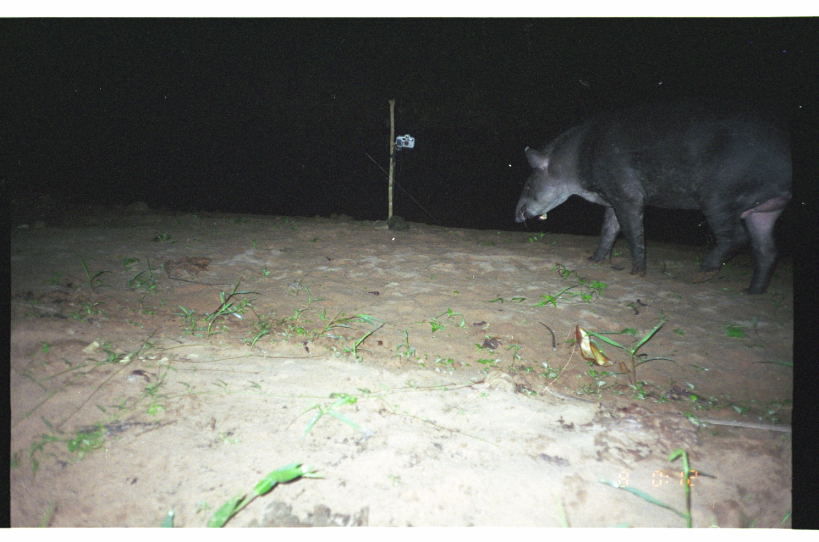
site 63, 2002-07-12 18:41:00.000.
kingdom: Animalia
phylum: Chordata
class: Mammalia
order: Perissodactyla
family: Tapiridae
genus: Tapirus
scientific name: Tapirus terrestris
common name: south american tapir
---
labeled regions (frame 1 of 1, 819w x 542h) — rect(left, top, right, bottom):
tapirus terrestris: rect(512, 96, 791, 295)